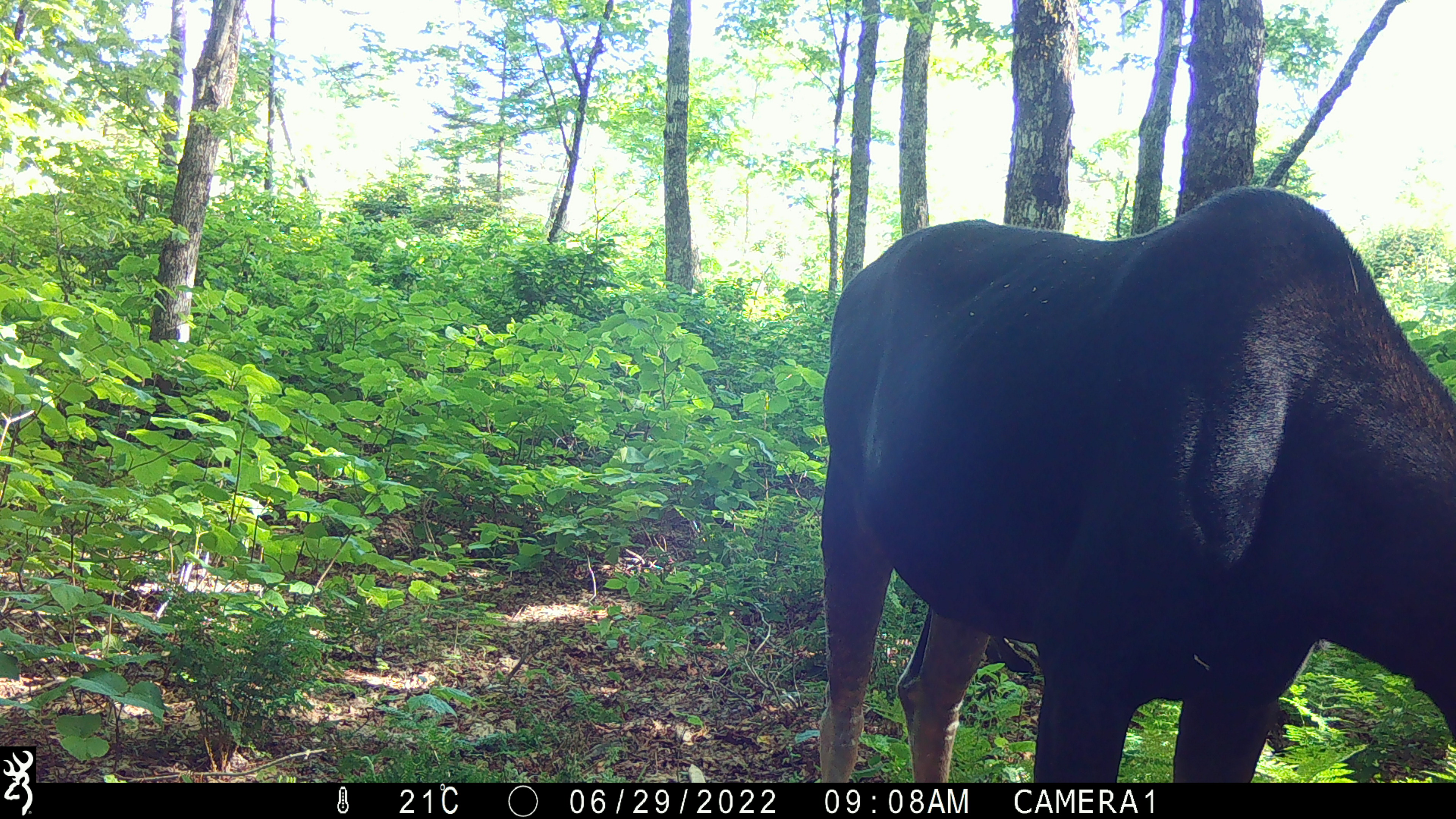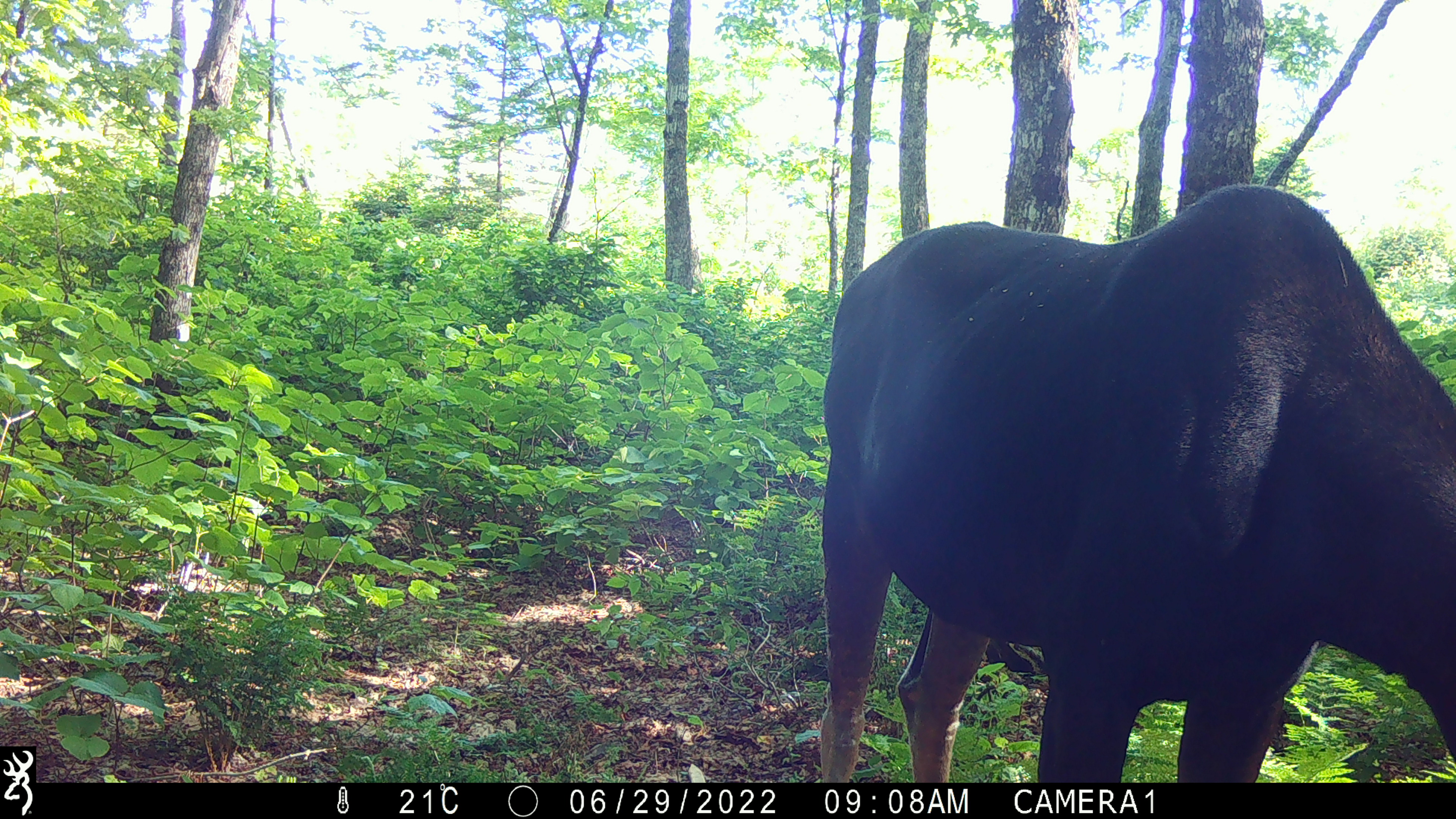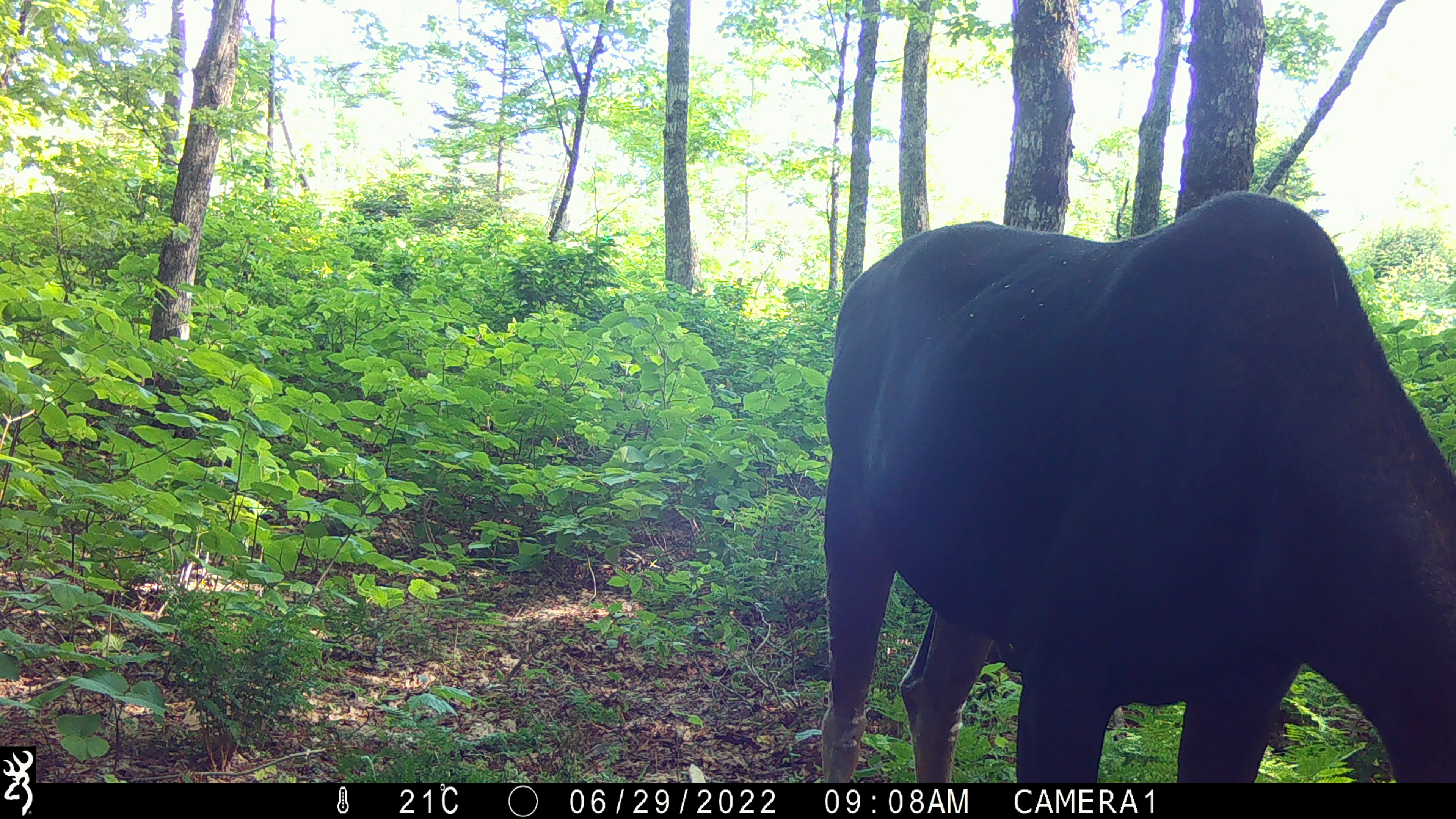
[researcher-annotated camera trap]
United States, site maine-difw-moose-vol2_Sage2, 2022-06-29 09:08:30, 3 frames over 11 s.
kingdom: Animalia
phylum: Chordata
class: Mammalia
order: Artiodactyla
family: Cervidae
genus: Alces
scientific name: Alces alces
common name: moose